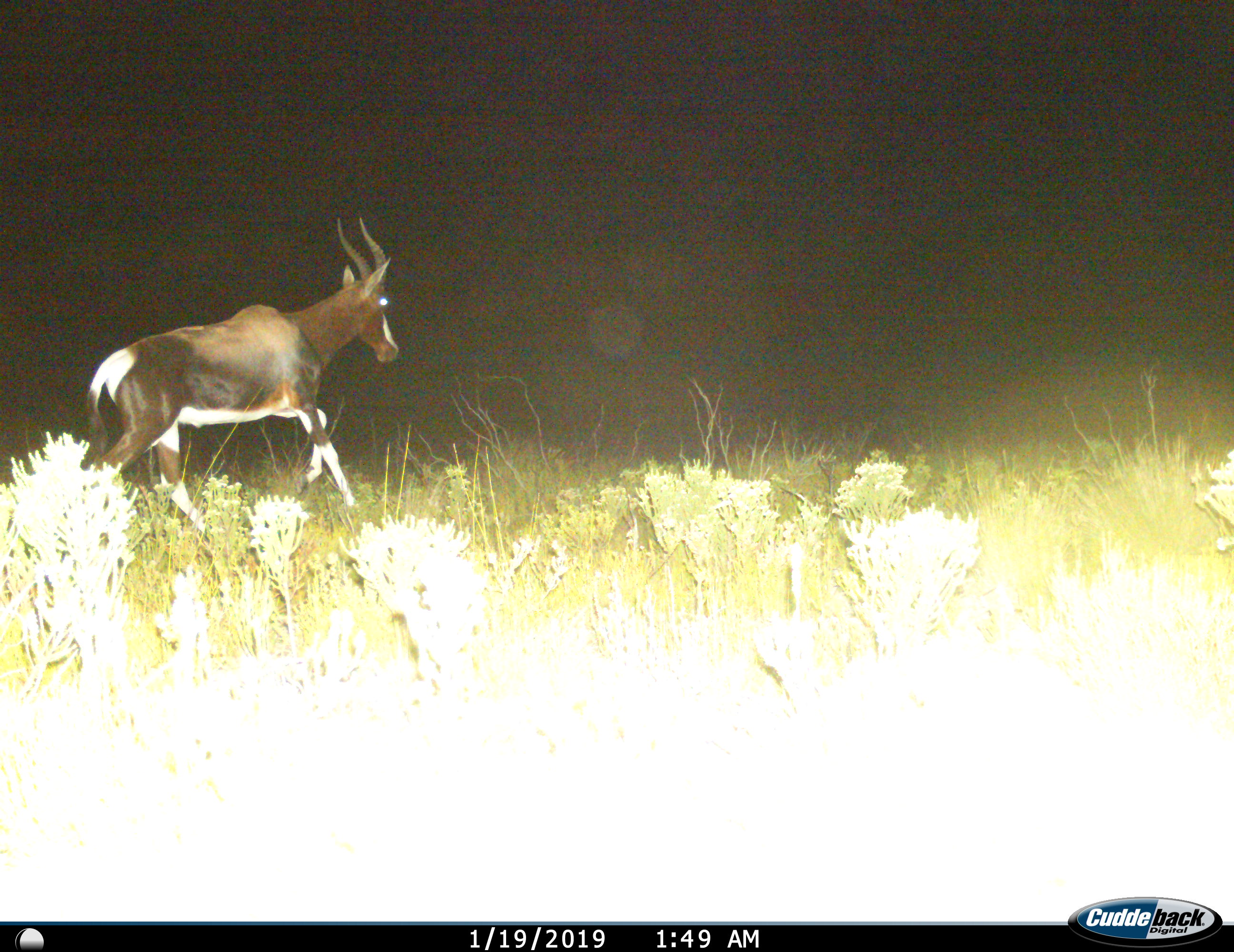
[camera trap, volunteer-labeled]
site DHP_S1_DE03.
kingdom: Animalia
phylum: Chordata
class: Mammalia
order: Artiodactyla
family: Bovidae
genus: Damaliscus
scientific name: Damaliscus pygargus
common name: bontebok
Bontebok (Damaliscus pygargus), count 1. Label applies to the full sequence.